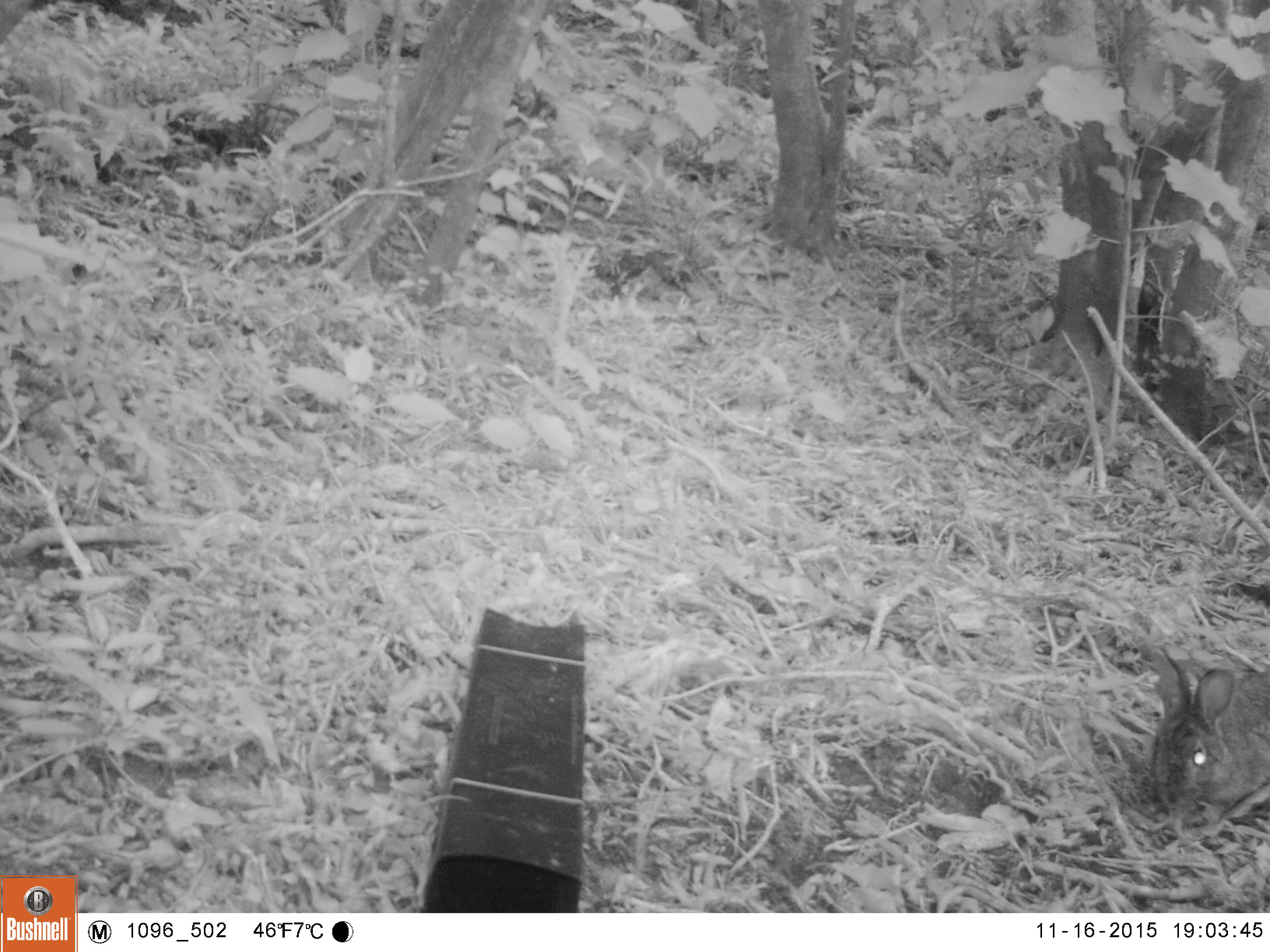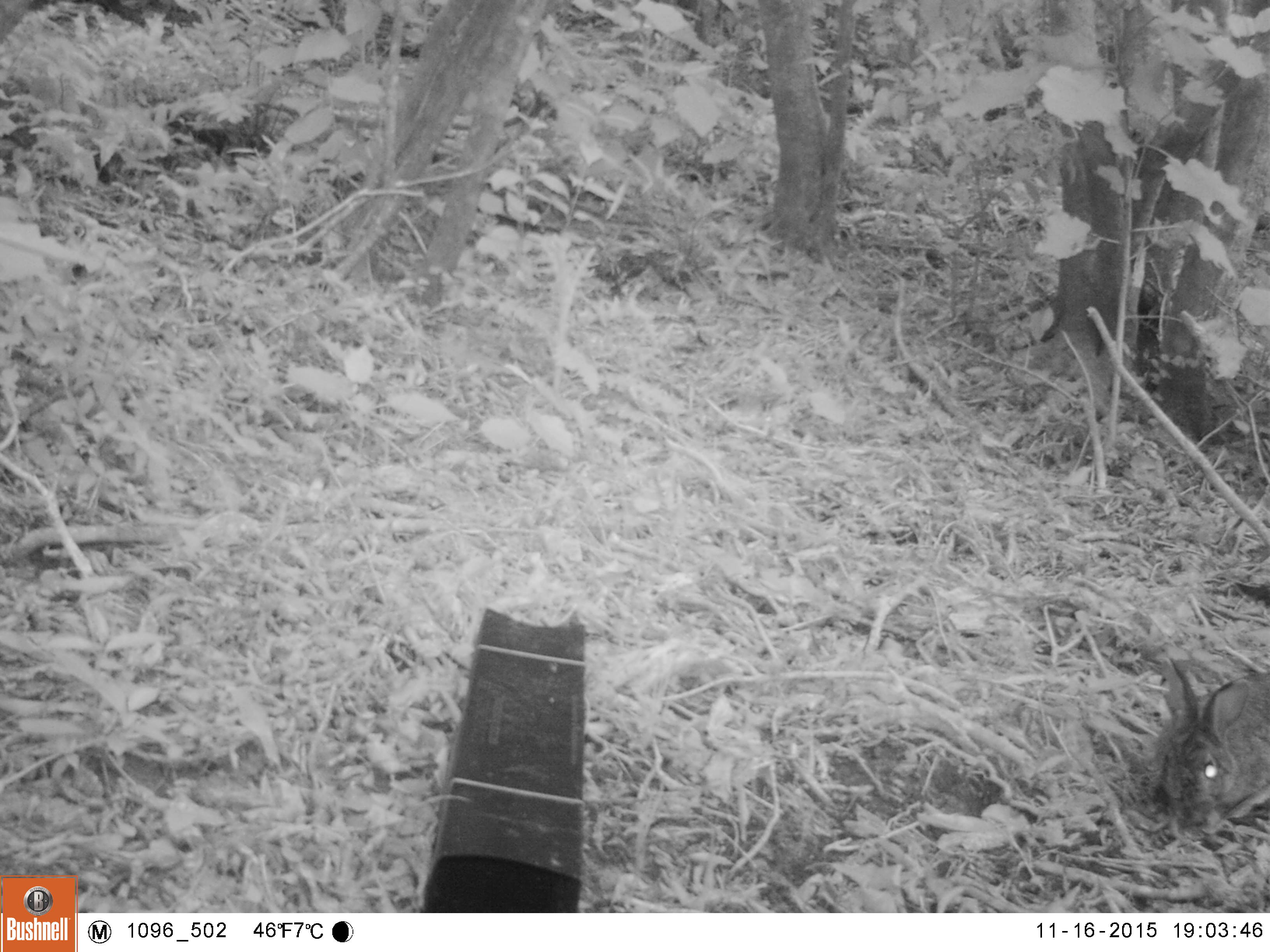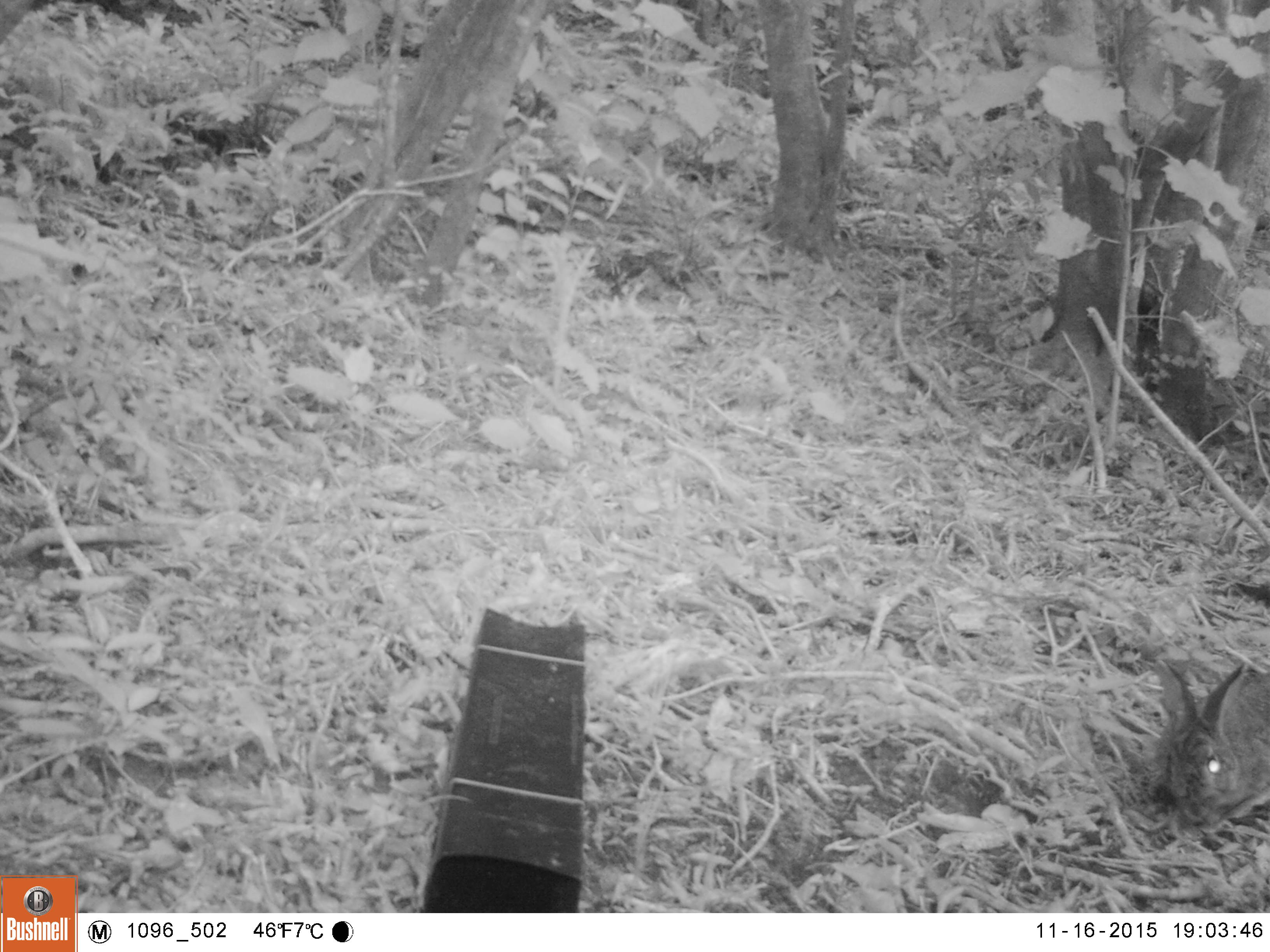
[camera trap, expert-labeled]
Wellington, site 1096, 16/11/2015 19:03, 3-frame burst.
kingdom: Animalia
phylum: Chordata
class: Mammalia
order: Lagomorpha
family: Leporidae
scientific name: Leporidae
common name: rabbit